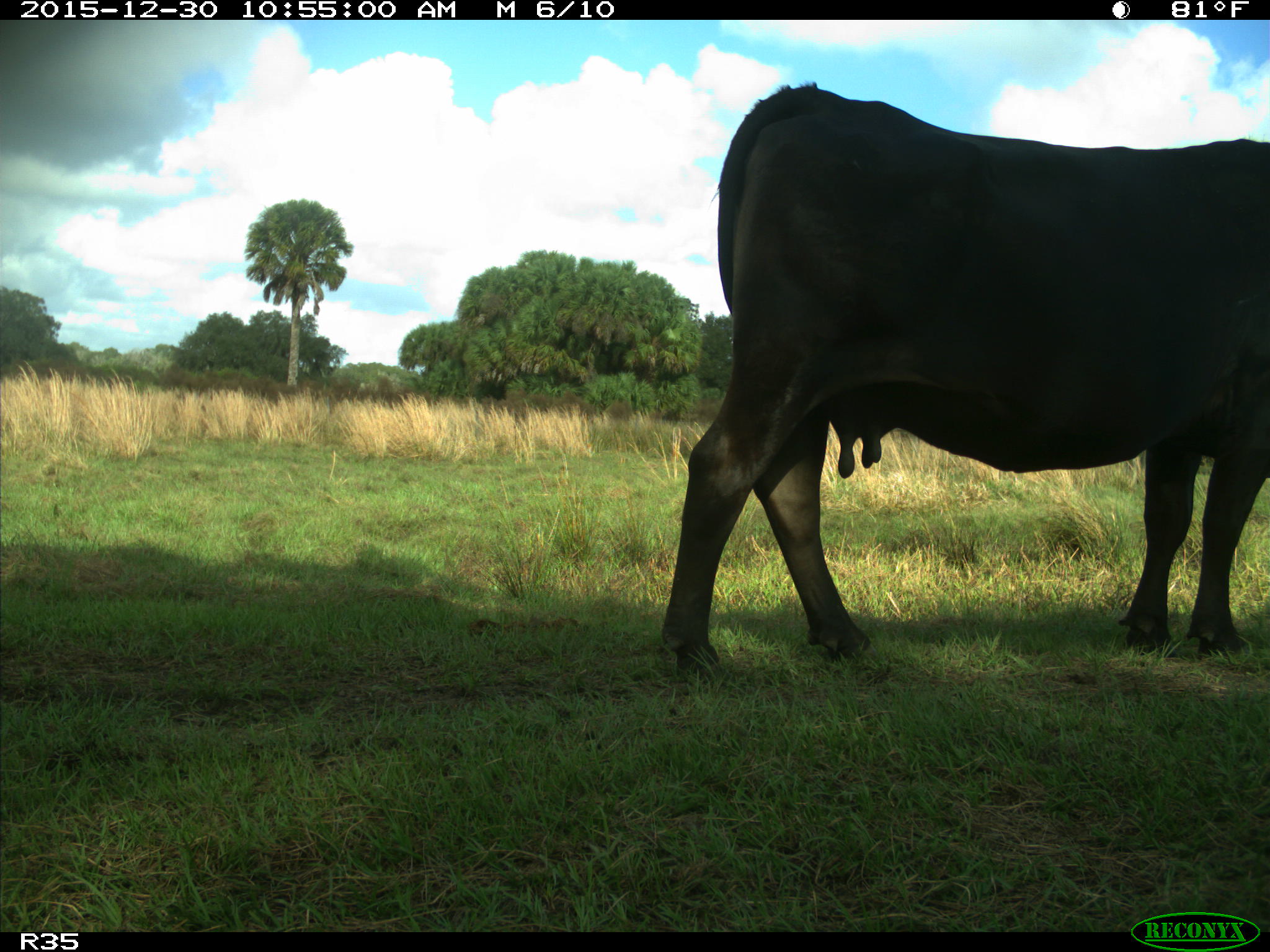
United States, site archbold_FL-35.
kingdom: Animalia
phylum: Chordata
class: Mammalia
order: Artiodactyla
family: Bovidae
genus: Bos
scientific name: Bos taurus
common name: domestic cow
Bos taurus (domestic cow).